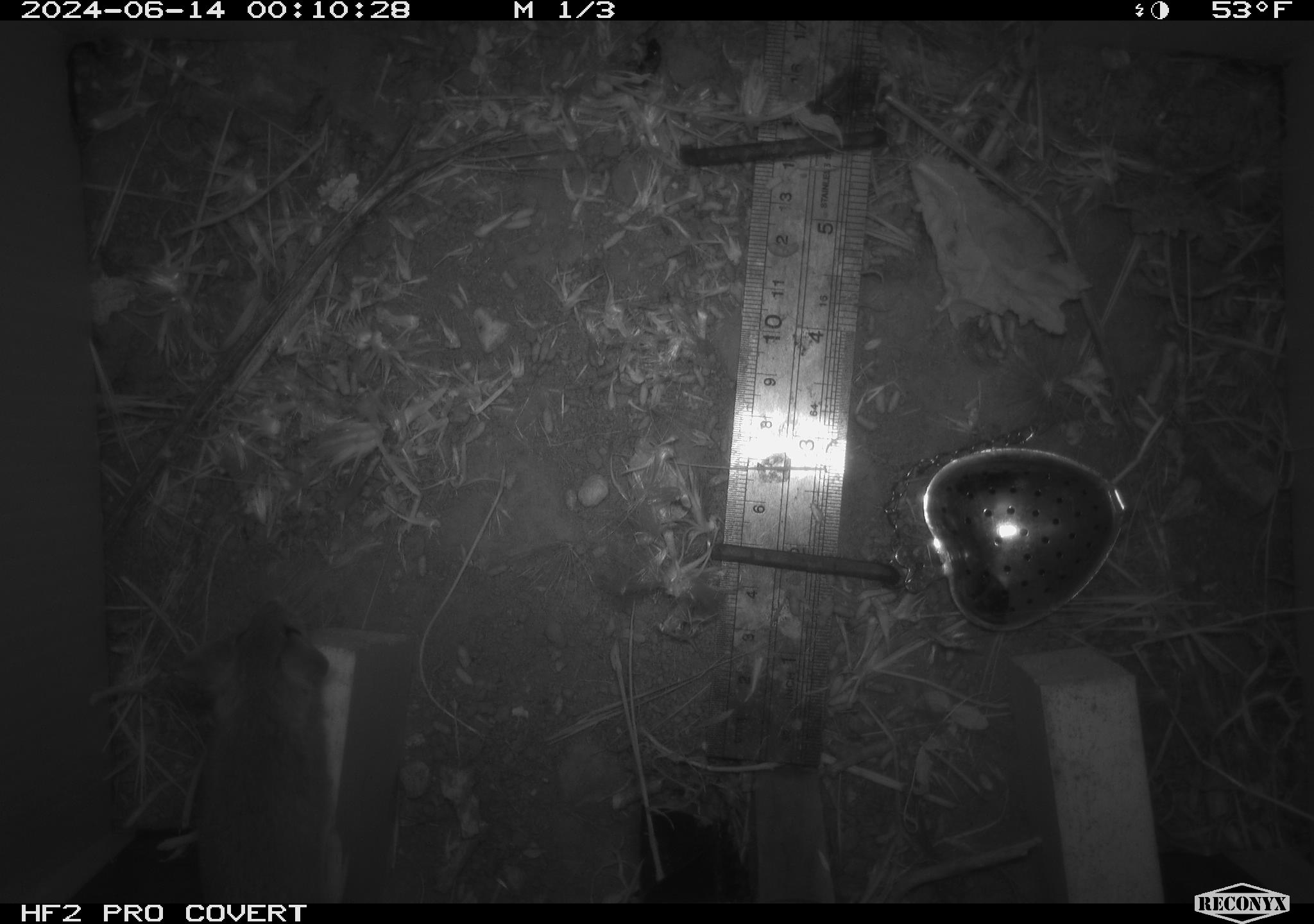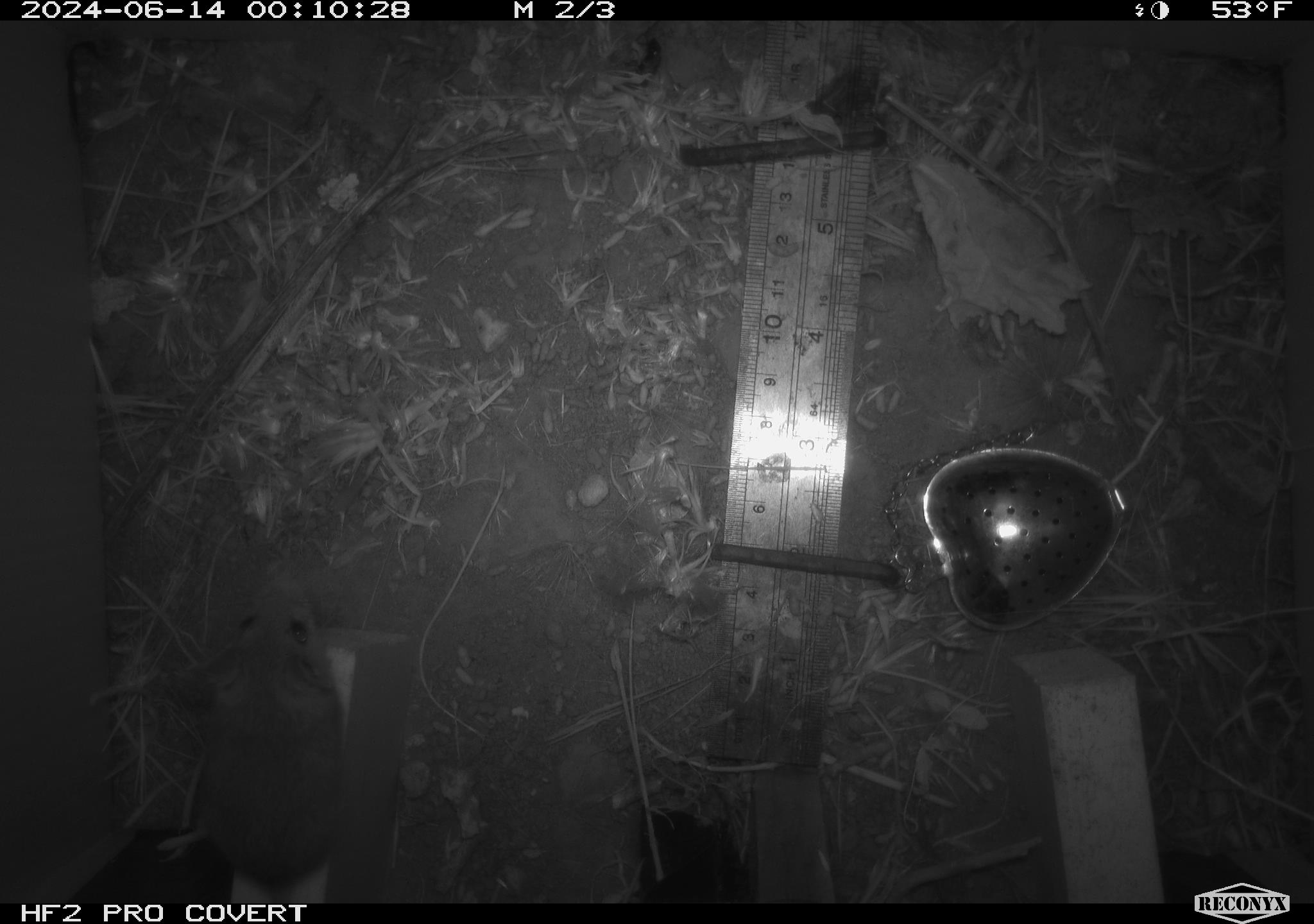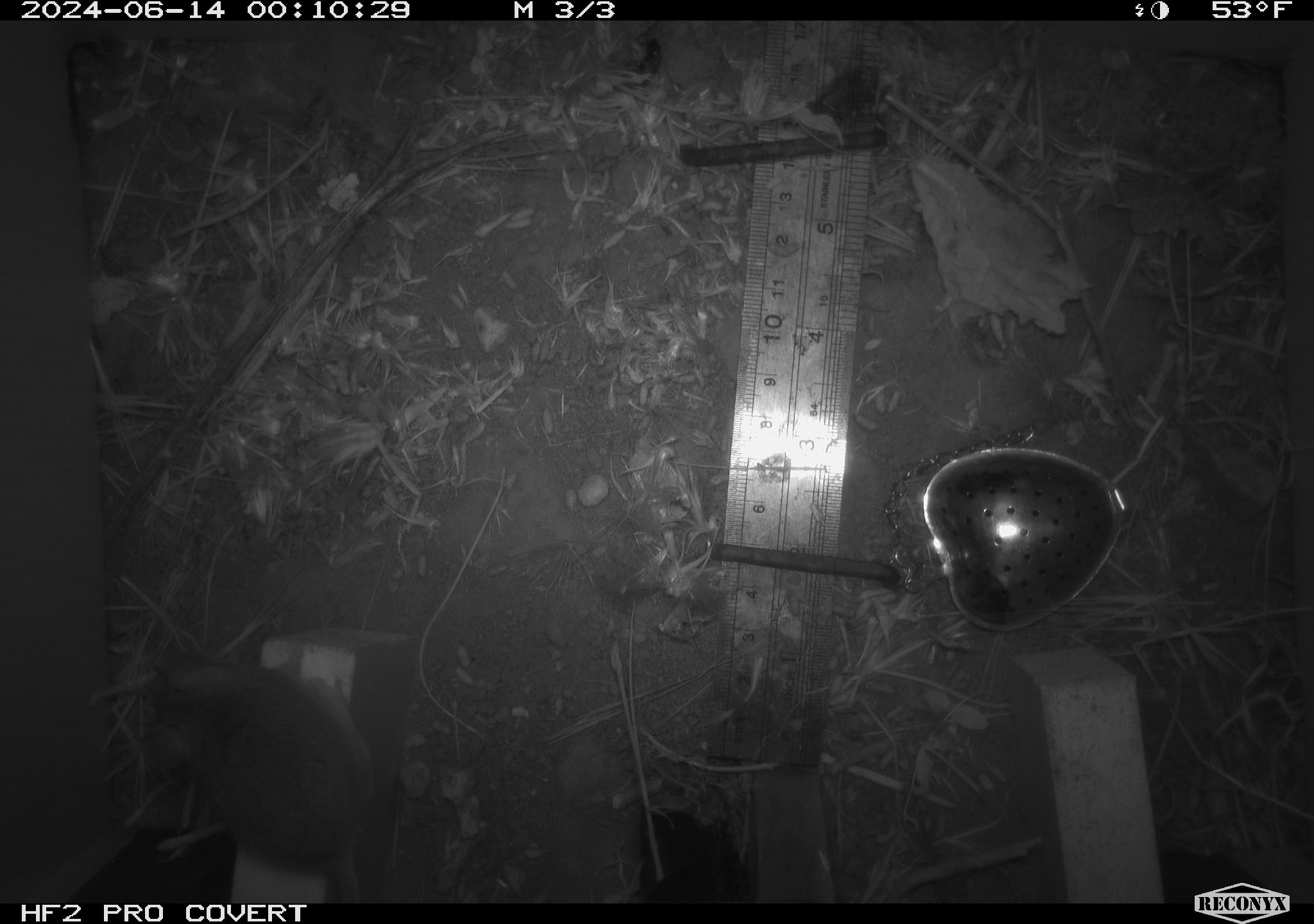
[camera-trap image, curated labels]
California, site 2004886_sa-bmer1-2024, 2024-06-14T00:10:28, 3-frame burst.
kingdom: Animalia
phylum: Chordata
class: Mammalia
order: Rodentia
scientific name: Rodentia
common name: mouse species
Mouse species (Rodentia).